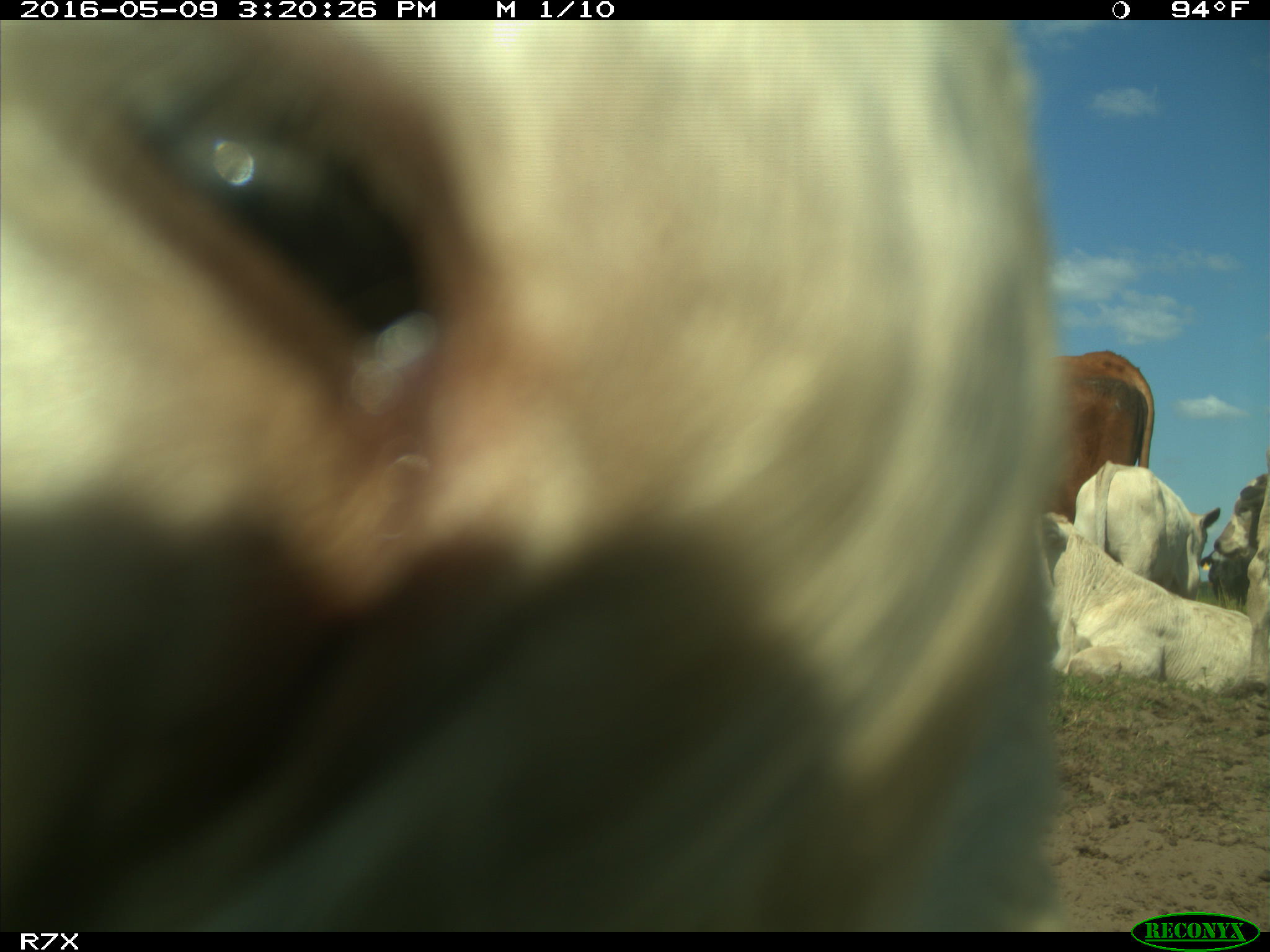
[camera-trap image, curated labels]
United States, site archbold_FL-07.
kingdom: Animalia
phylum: Chordata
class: Mammalia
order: Artiodactyla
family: Bovidae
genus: Bos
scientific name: Bos taurus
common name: domestic cow